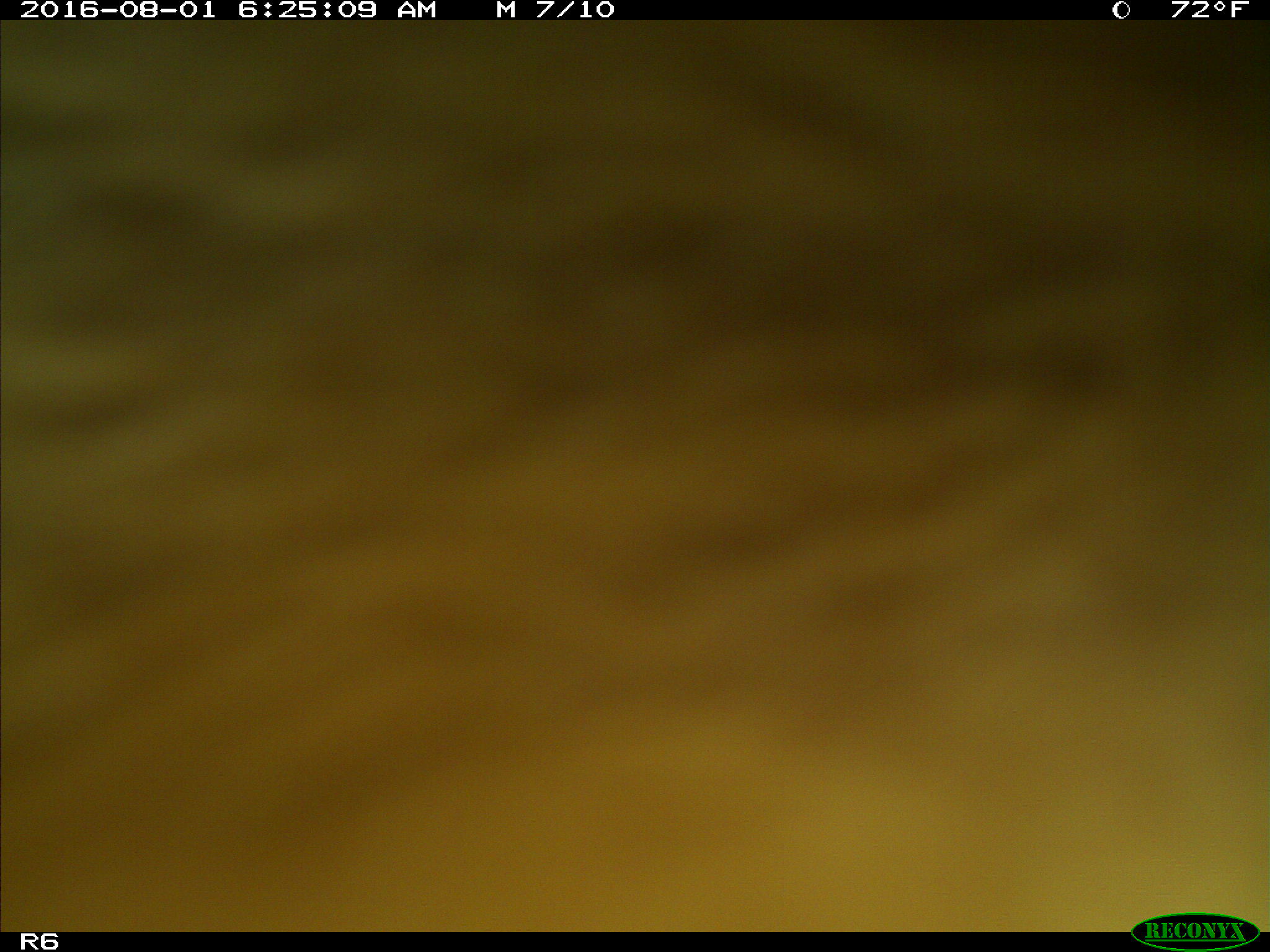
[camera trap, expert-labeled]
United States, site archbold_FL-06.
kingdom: Animalia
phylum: Chordata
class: Mammalia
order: Artiodactyla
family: Bovidae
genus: Bos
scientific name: Bos taurus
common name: domestic cow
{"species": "Bos taurus (domestic cow)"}